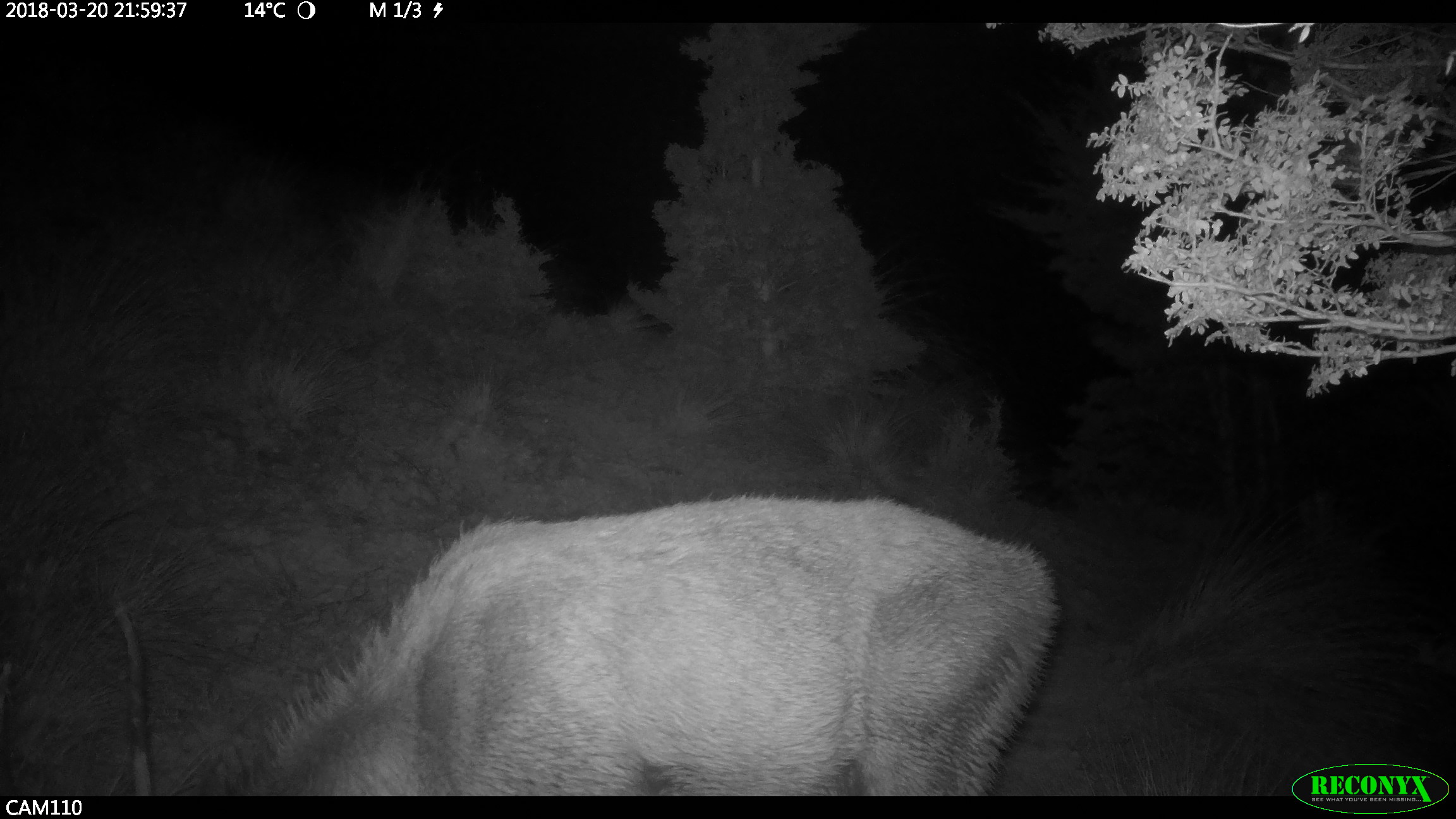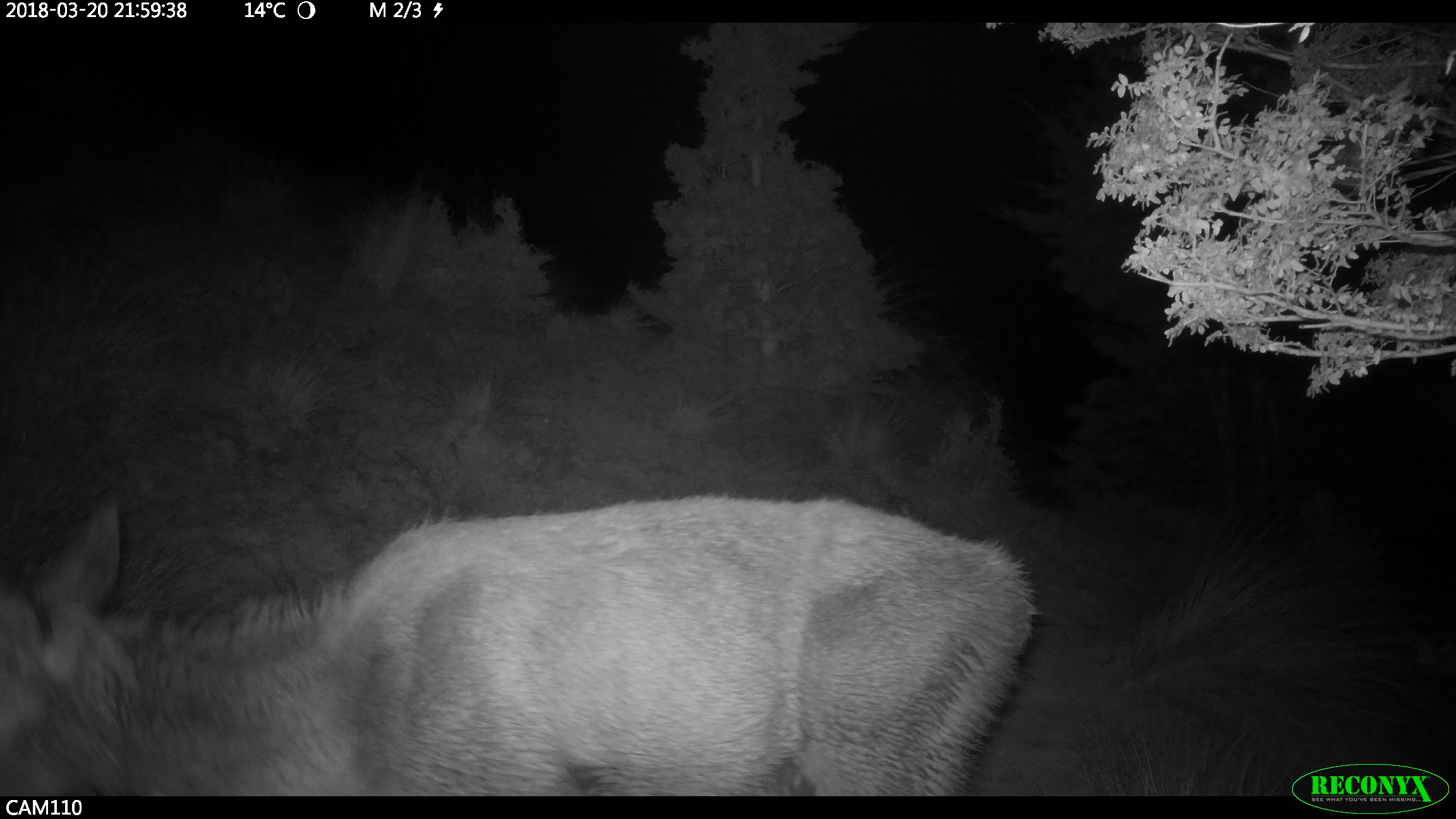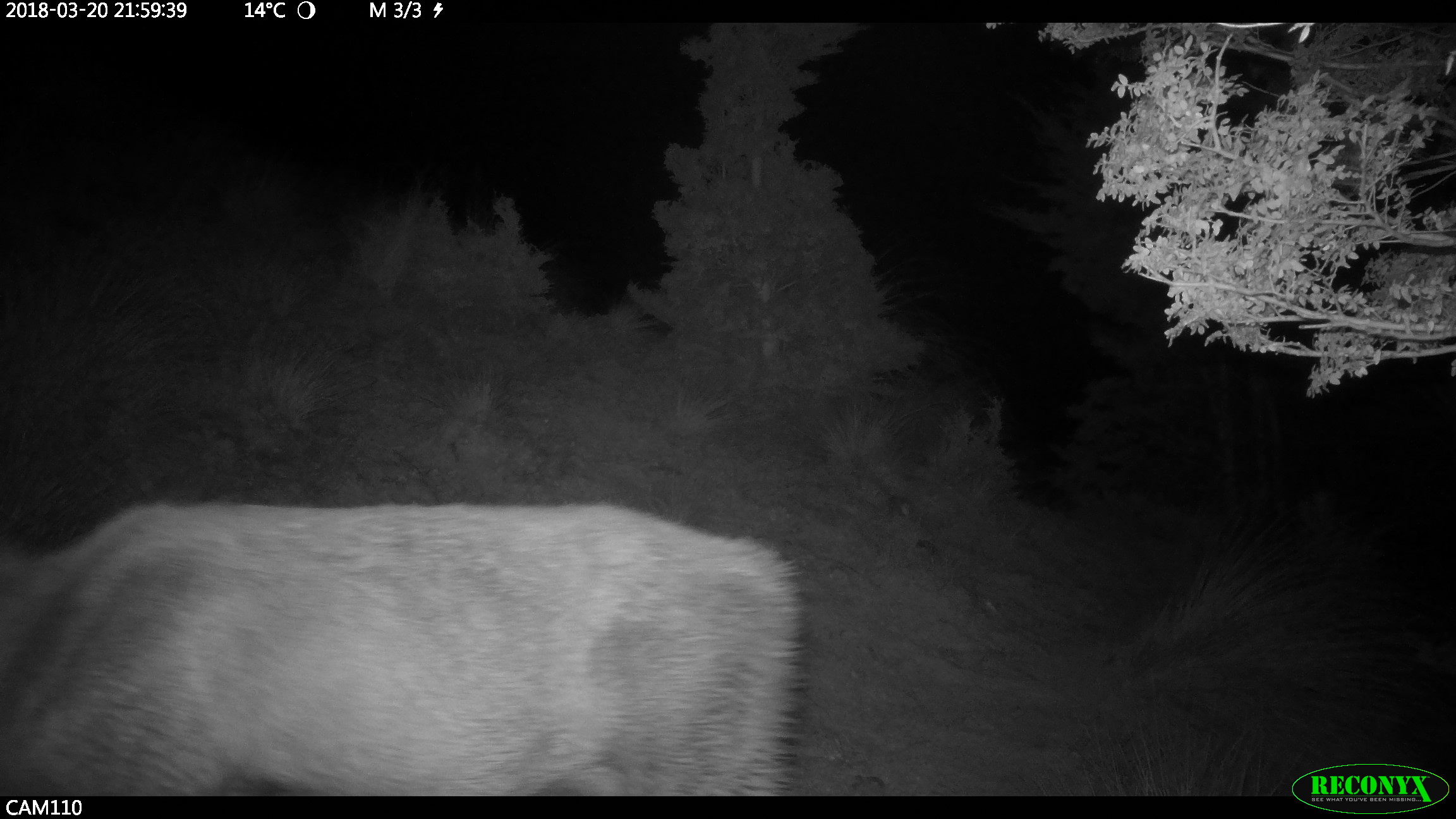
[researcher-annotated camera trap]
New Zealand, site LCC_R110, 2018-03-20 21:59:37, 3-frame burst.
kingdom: Animalia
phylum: Chordata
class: Mammalia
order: Artiodactyla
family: Cervidae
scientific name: Cervidae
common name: deer